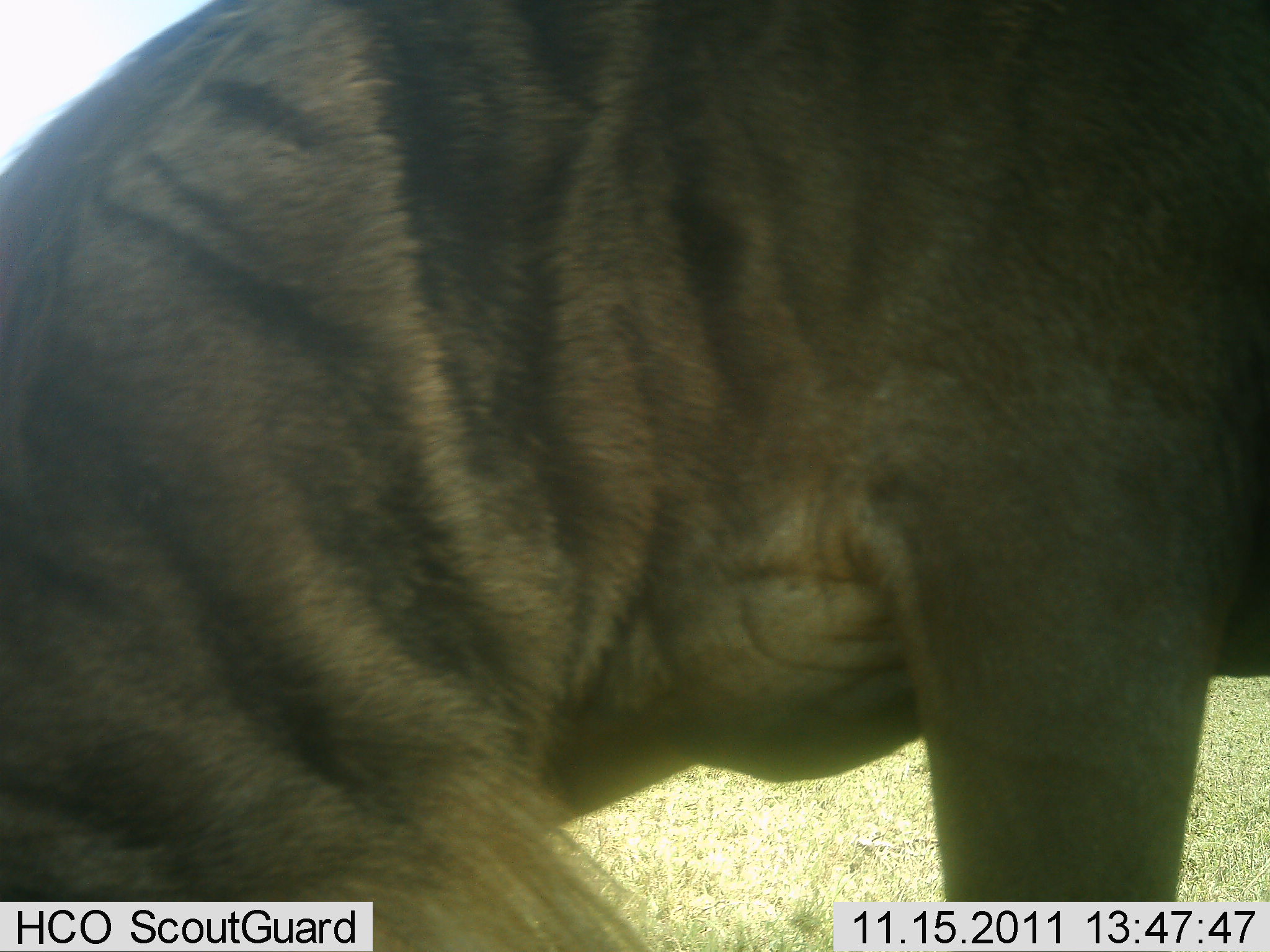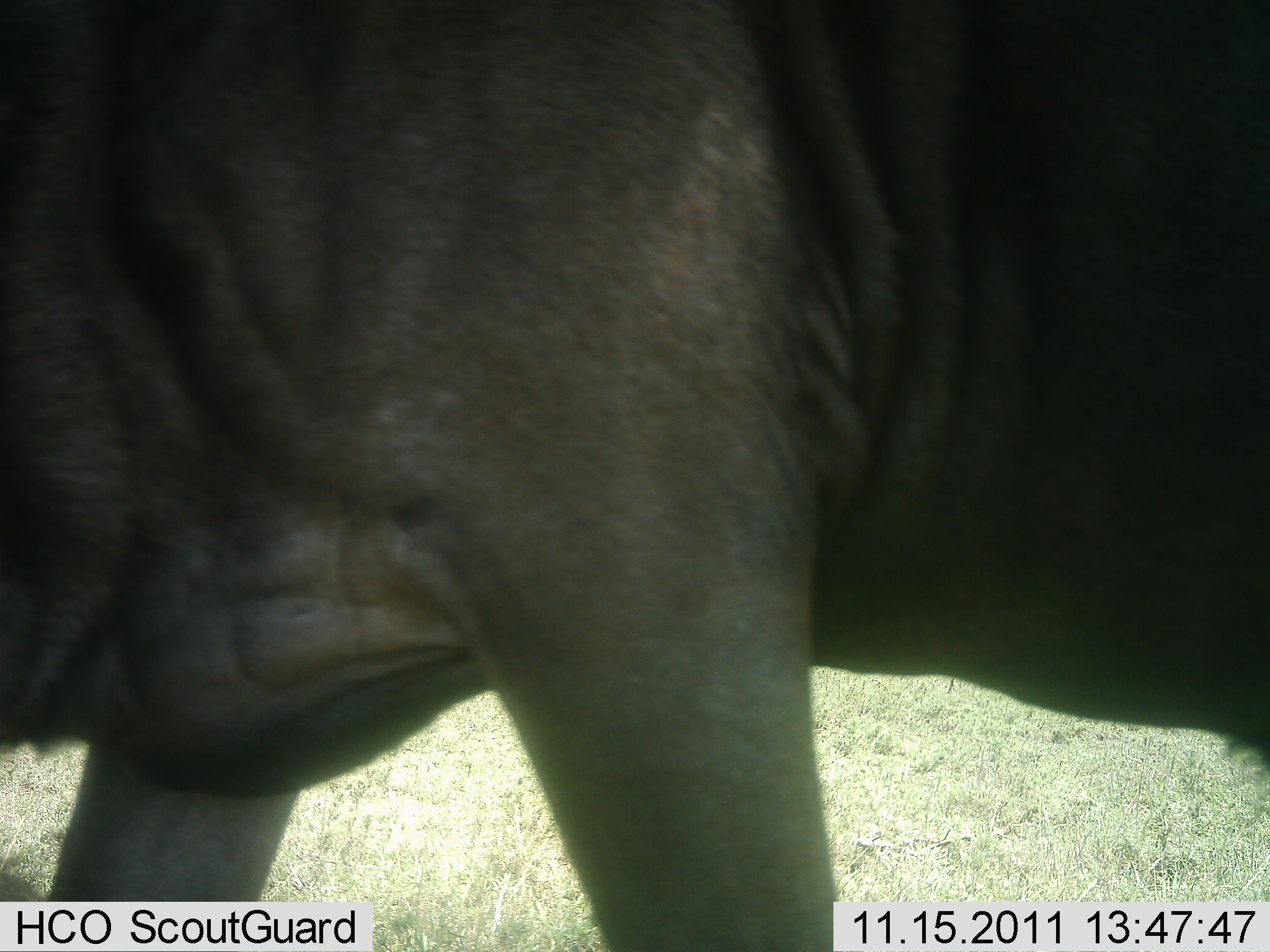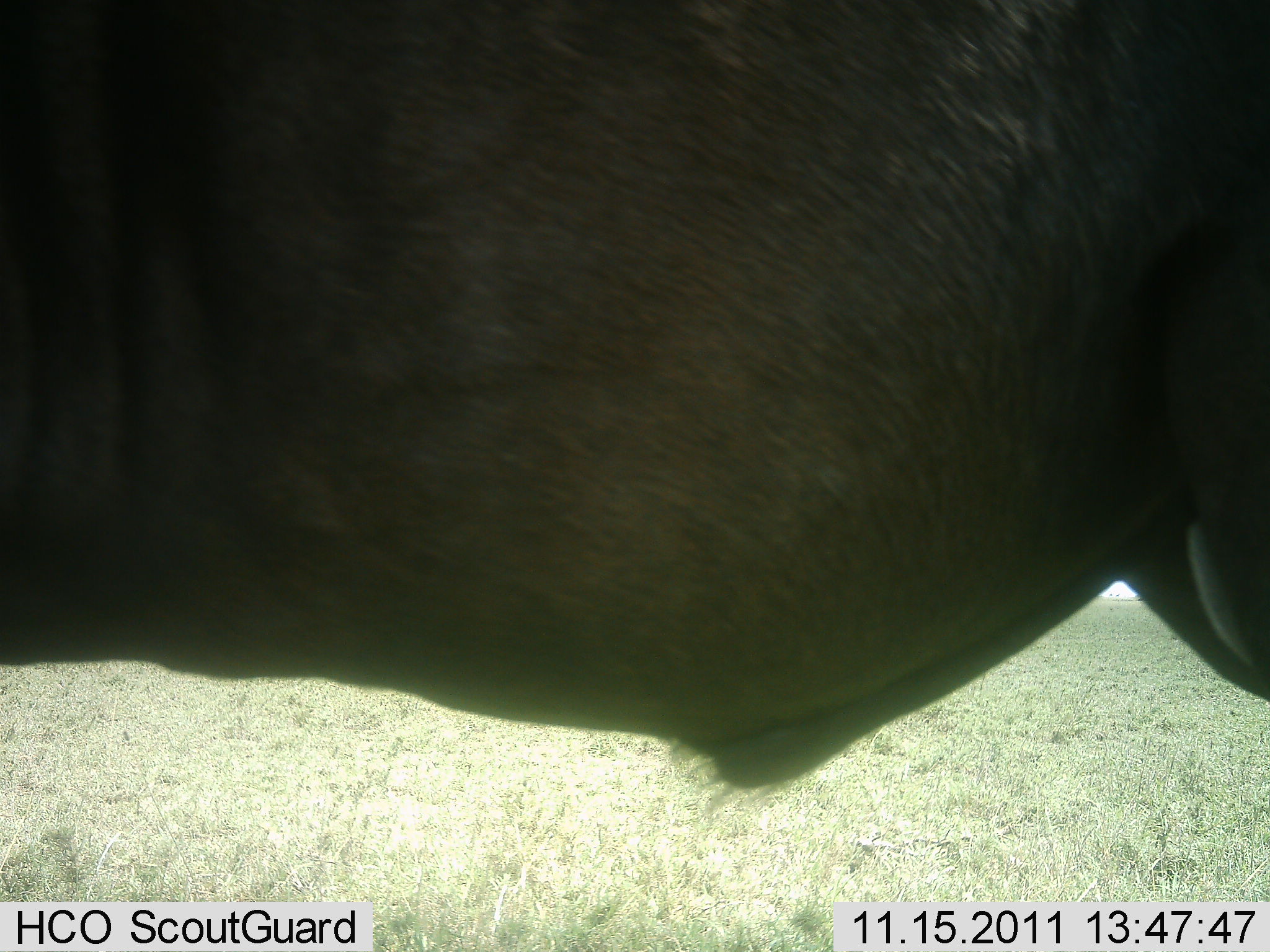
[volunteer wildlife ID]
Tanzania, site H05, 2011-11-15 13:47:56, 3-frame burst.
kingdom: Animalia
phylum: Chordata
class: Mammalia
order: Artiodactyla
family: Bovidae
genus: Connochaetes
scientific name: Connochaetes taurinus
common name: blue wildebeest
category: wildebeest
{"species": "wildebeest (blue wildebeest) (Connochaetes taurinus)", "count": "1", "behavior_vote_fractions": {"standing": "27%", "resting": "18%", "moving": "45%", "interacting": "0%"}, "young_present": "0%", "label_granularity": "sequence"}